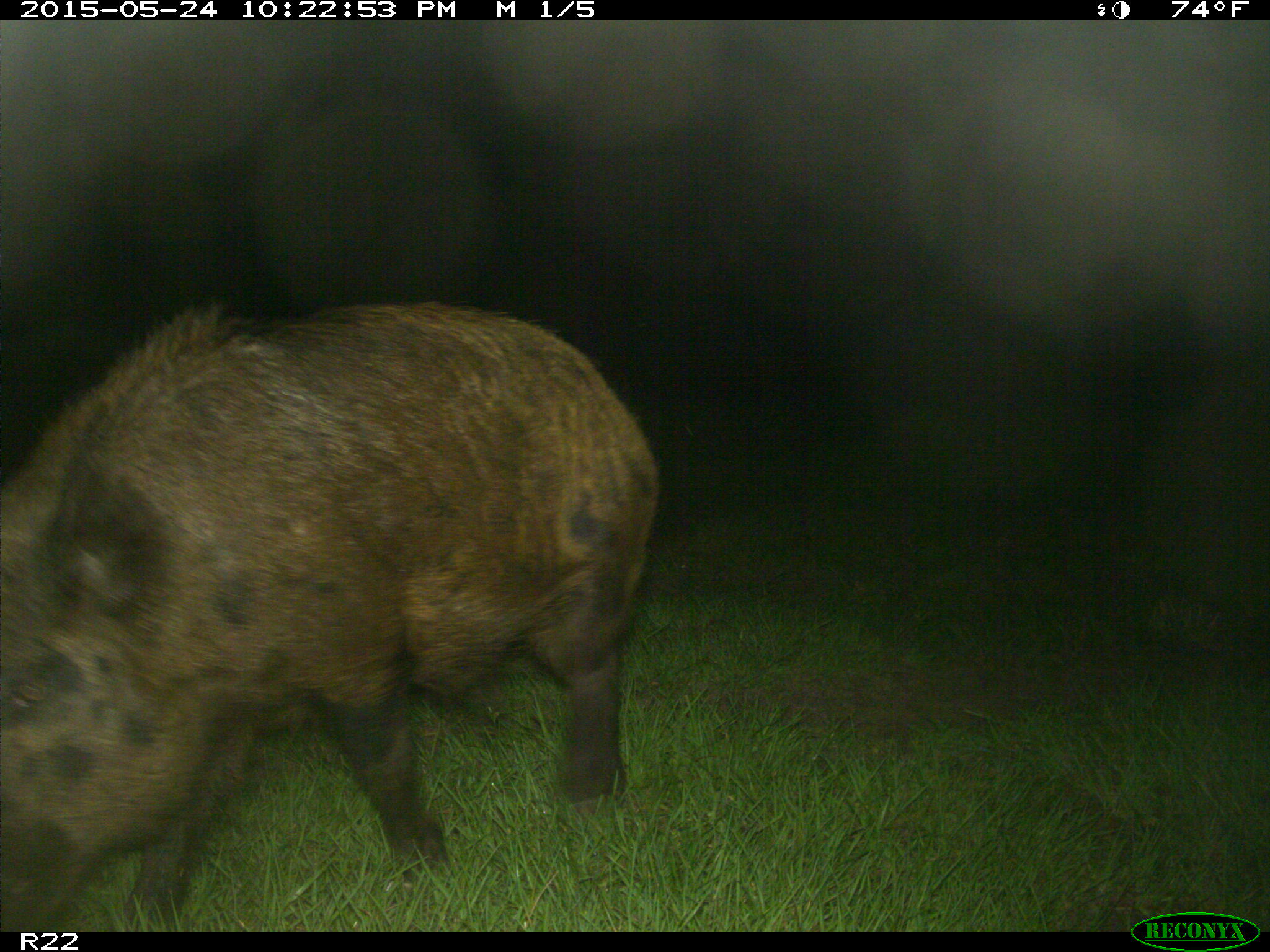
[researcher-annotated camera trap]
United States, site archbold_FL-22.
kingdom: Animalia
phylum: Chordata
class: Mammalia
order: Artiodactyla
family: Bovidae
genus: Bos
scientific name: Bos taurus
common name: domestic cow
Bos taurus (domestic cow).